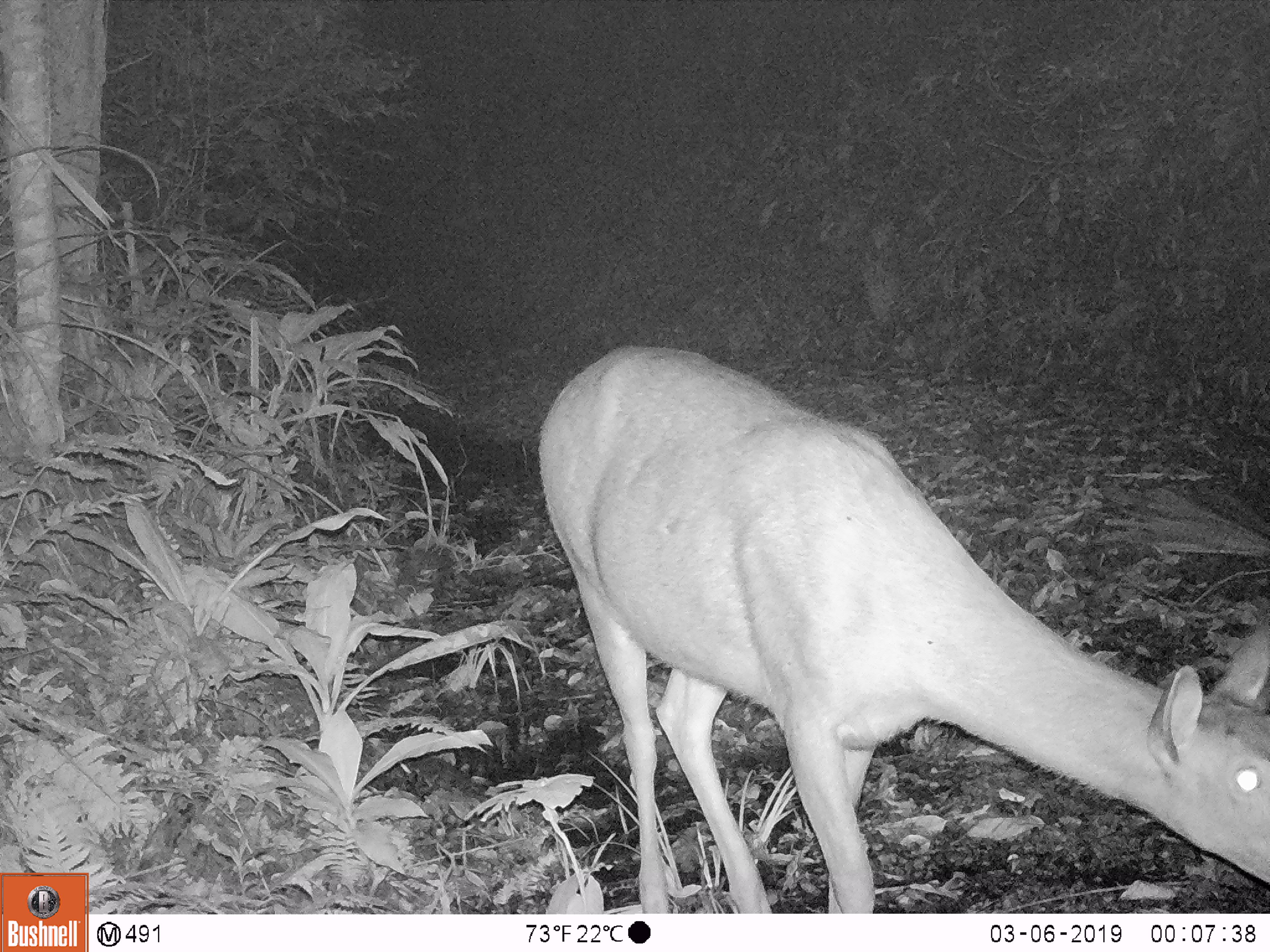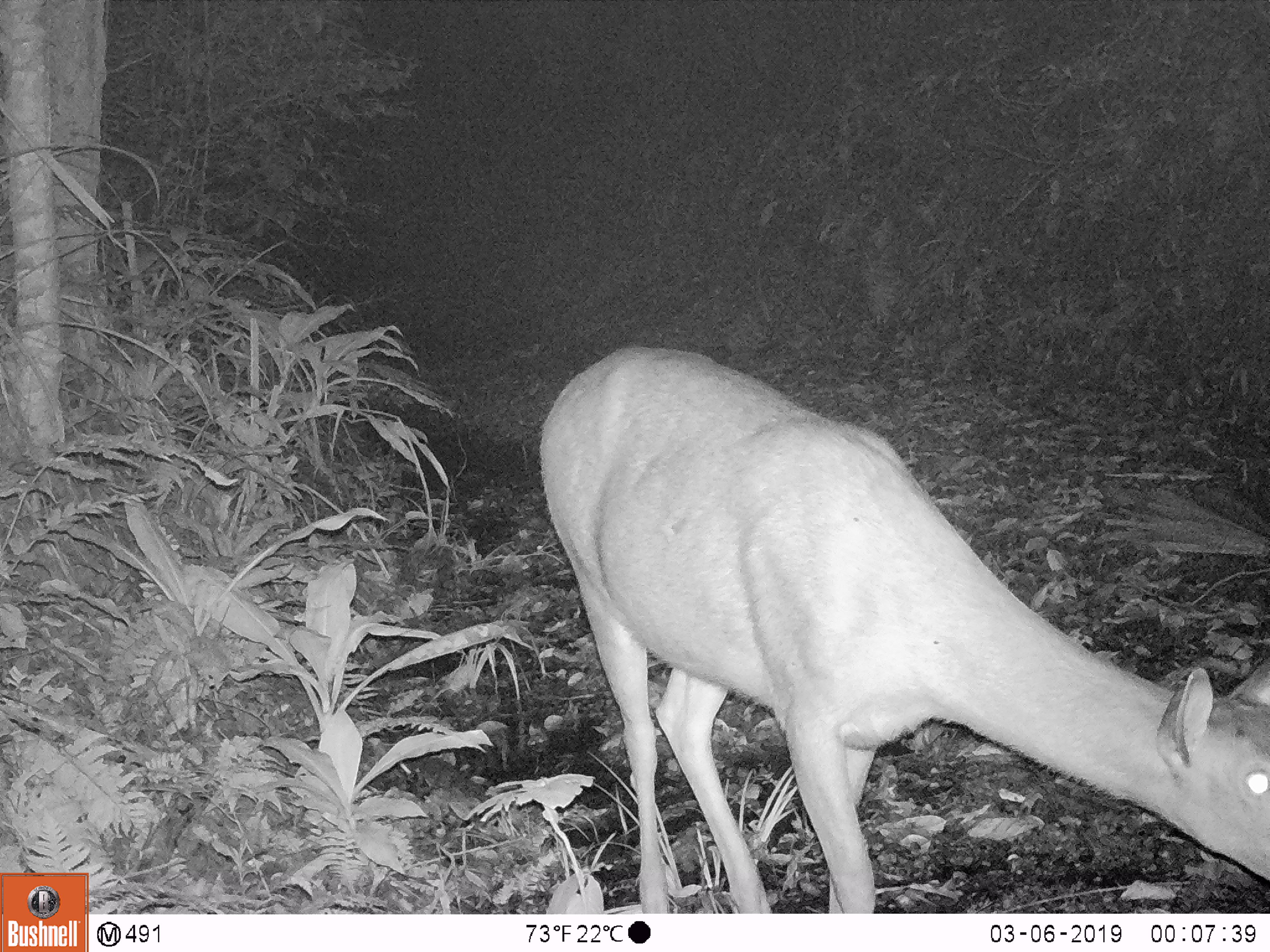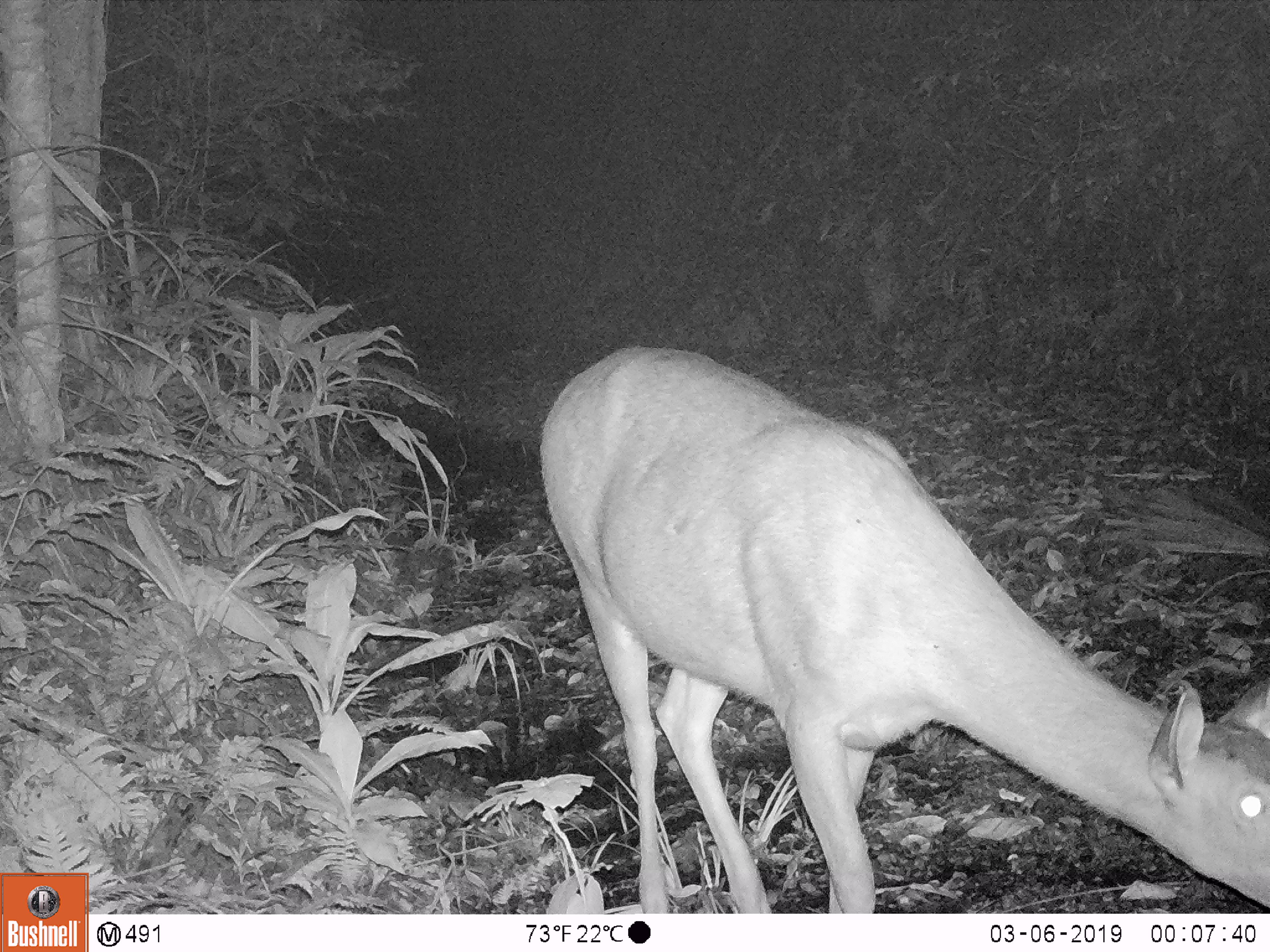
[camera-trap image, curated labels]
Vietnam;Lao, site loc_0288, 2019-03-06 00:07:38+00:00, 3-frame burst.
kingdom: Animalia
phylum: Chordata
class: Mammalia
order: Artiodactyla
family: Cervidae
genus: Rusa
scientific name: Rusa unicolor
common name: sambar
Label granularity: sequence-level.